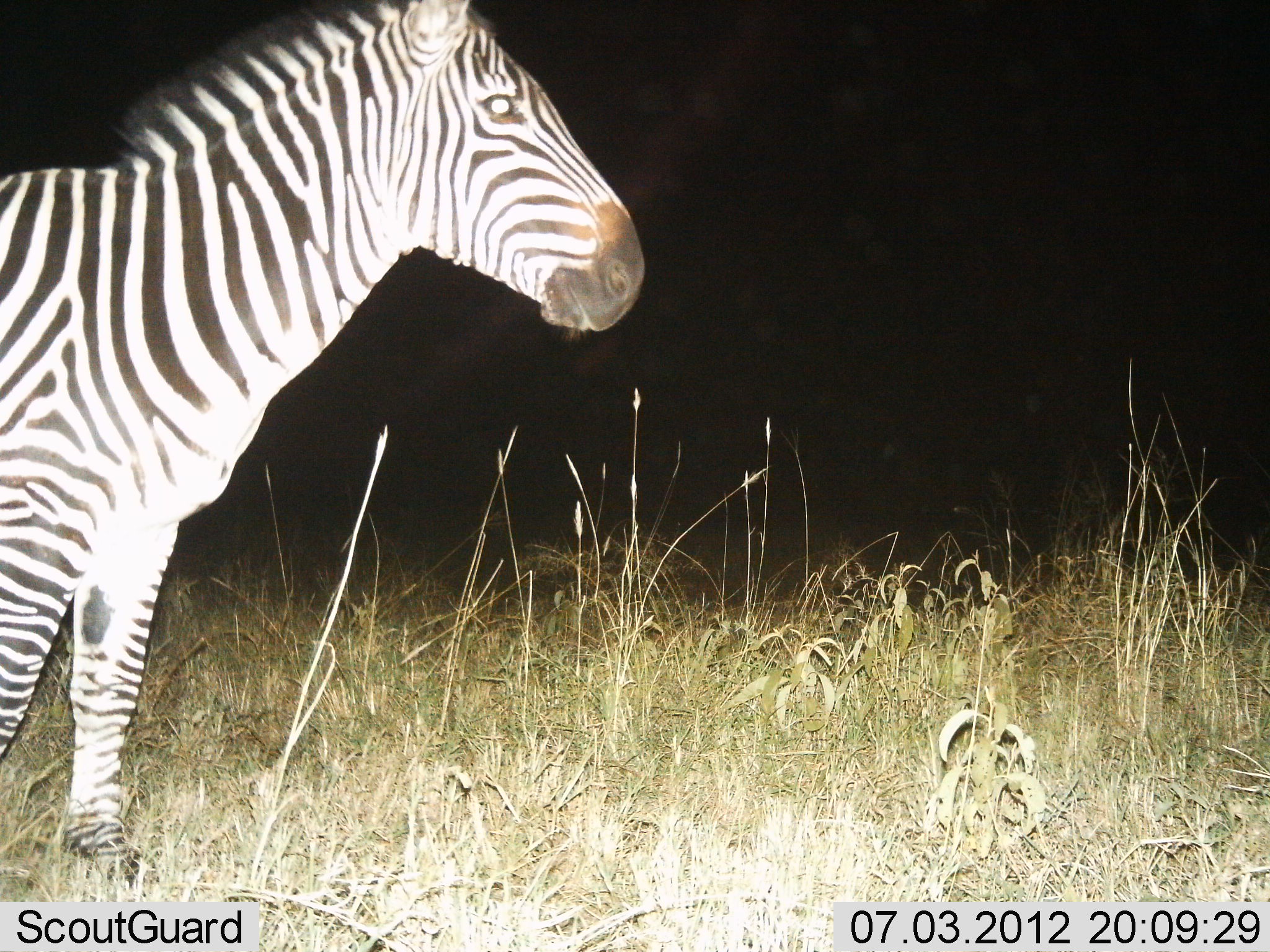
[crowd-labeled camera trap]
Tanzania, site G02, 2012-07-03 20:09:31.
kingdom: Animalia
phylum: Chordata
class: Mammalia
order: Perissodactyla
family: Equidae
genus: Equus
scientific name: Equus quagga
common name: plains zebra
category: zebra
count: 1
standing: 80%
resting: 0%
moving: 20%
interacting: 0%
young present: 0%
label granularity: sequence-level